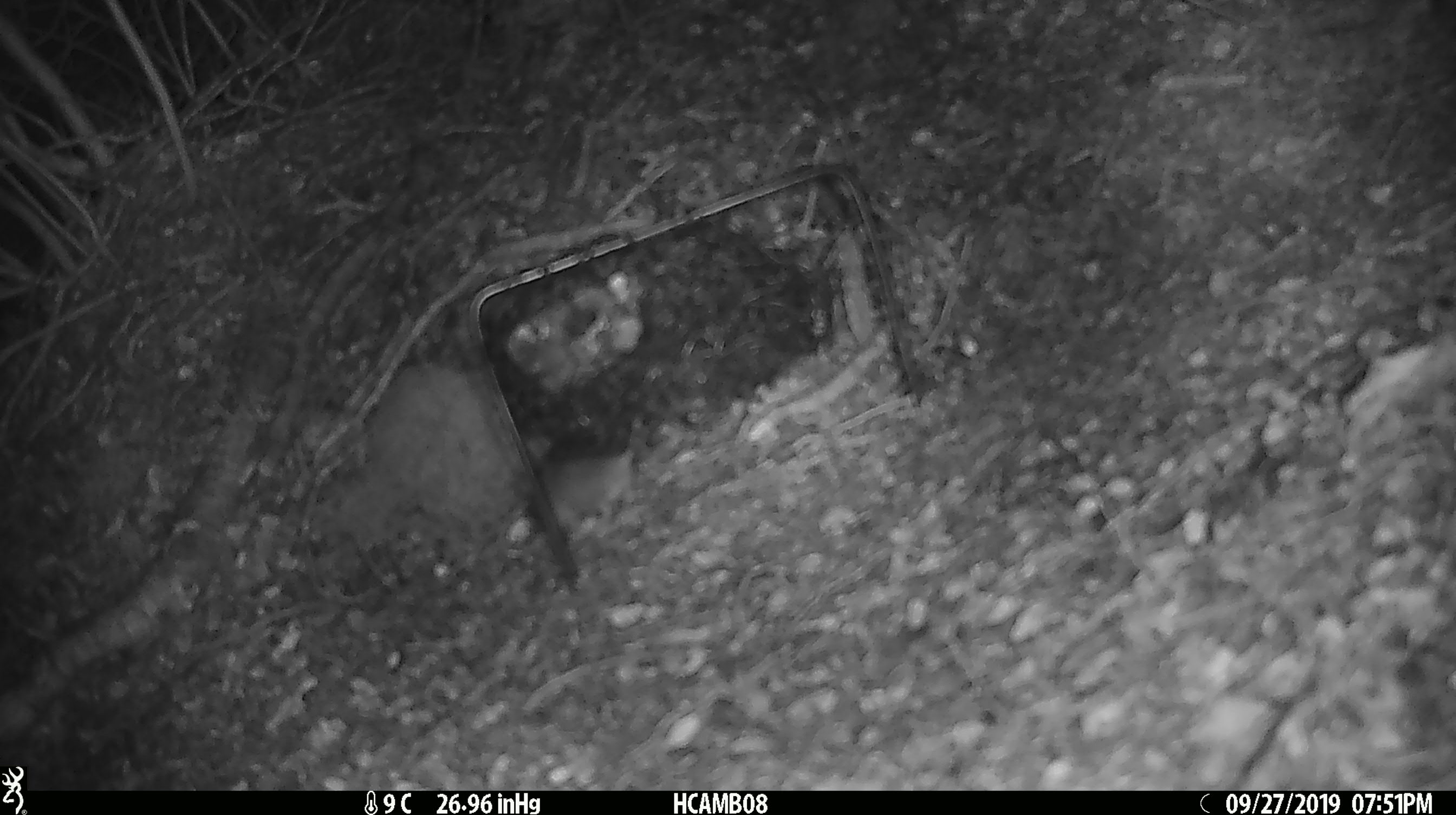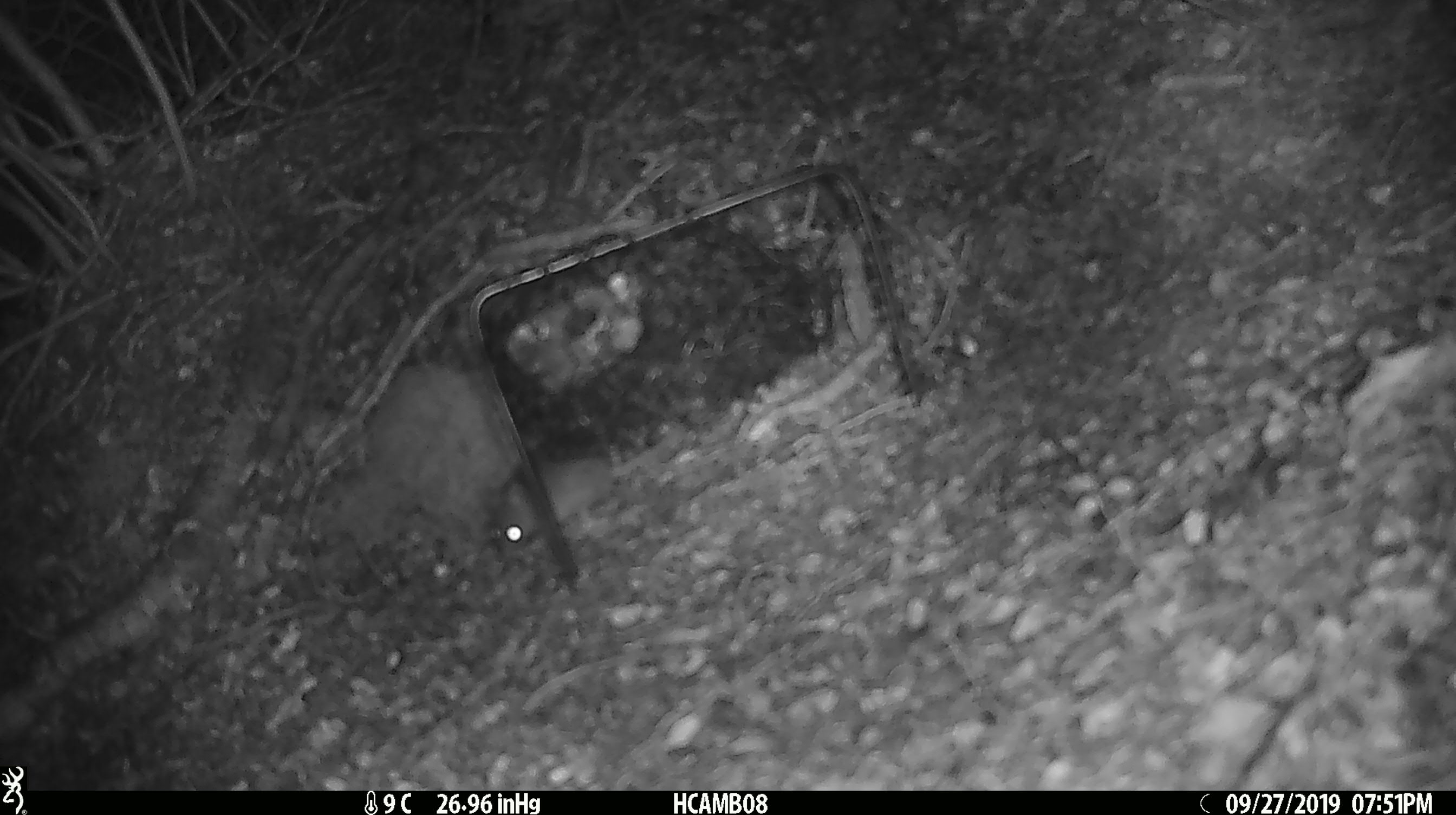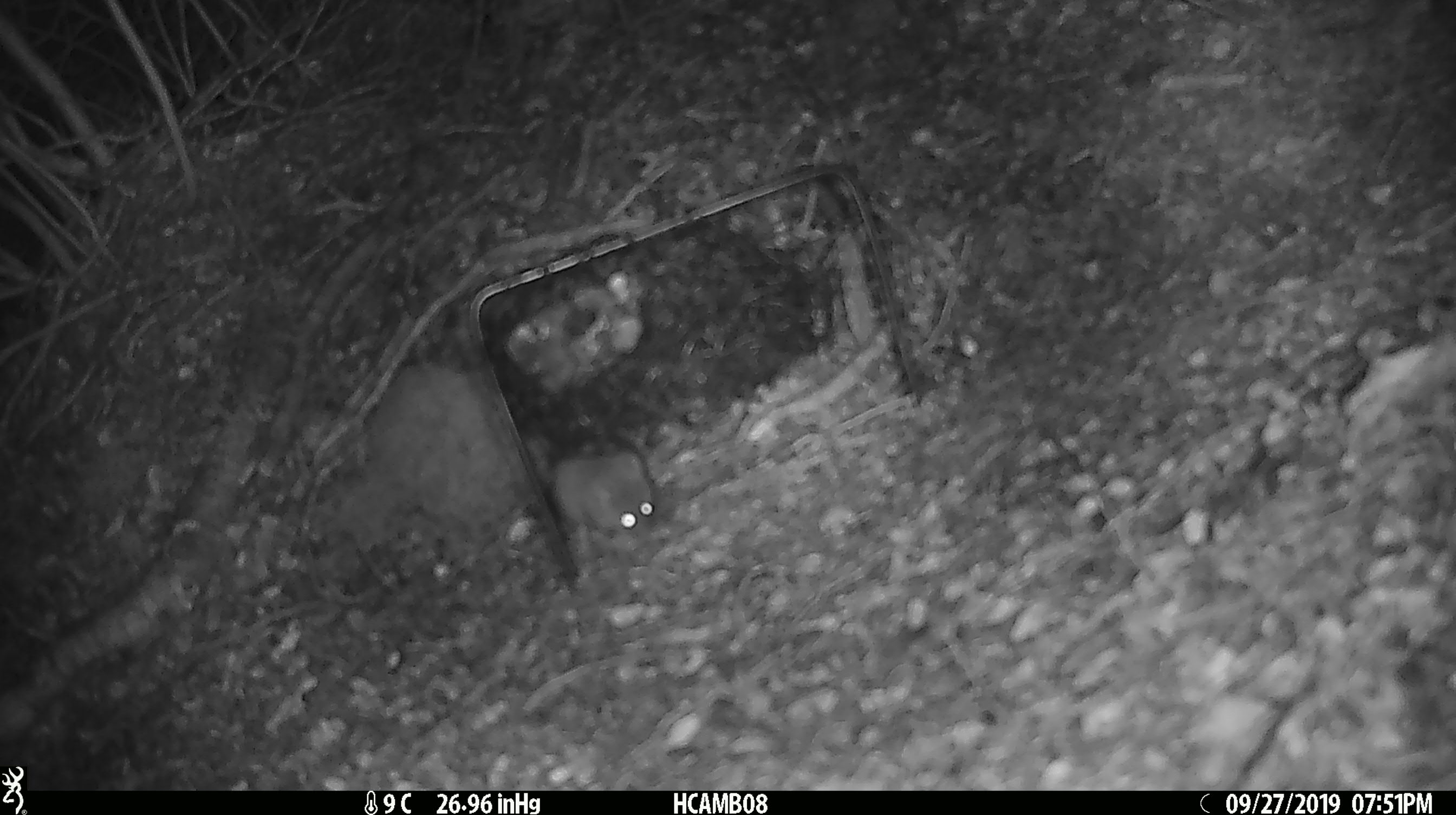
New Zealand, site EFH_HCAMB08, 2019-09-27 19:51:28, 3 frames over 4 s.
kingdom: Animalia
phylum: Chordata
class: Mammalia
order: Rodentia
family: Muridae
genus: Mus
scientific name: Mus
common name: mouse